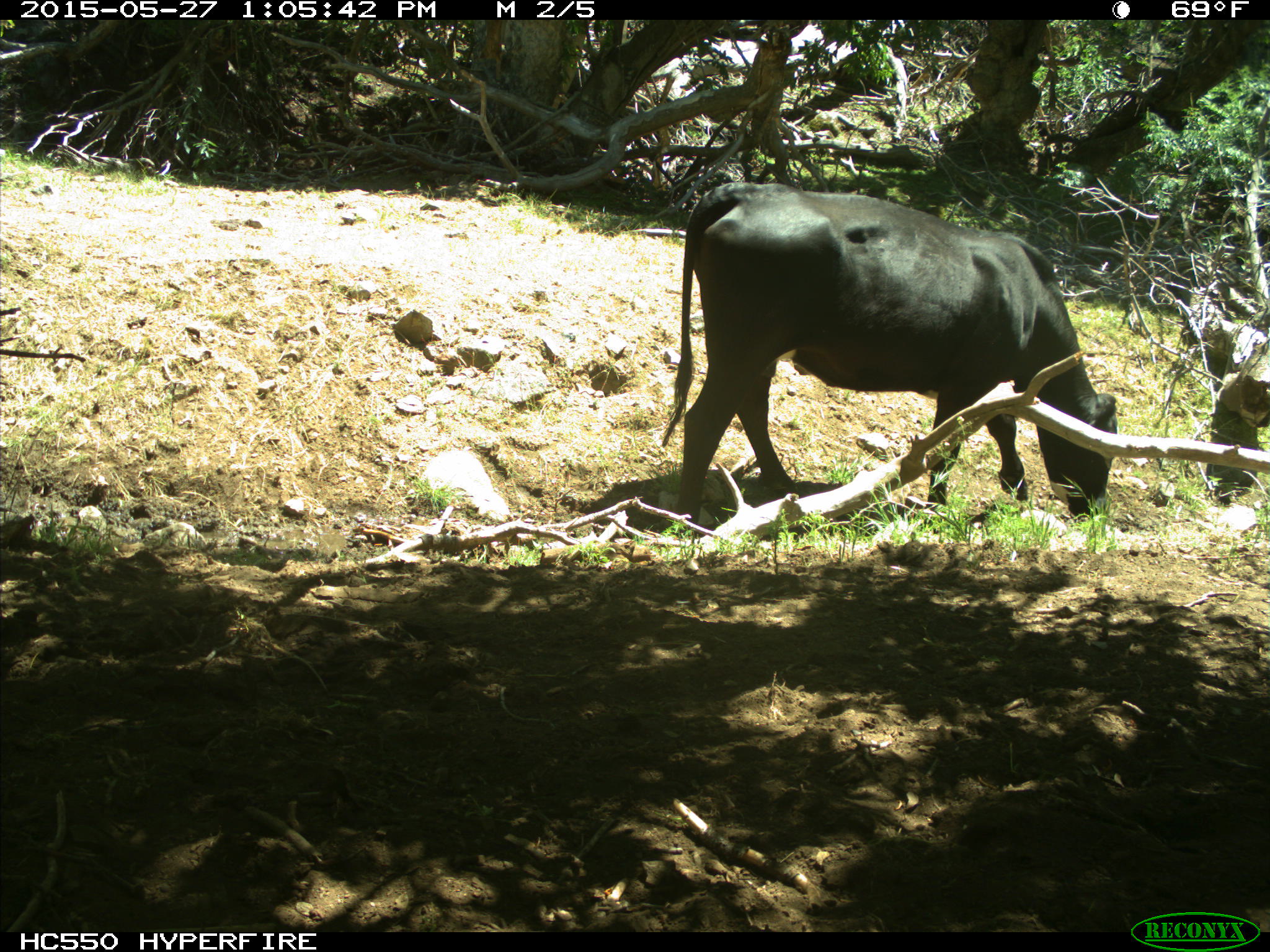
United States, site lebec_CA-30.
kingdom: Animalia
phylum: Chordata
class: Mammalia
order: Artiodactyla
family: Bovidae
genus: Bos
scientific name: Bos taurus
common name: domestic cow